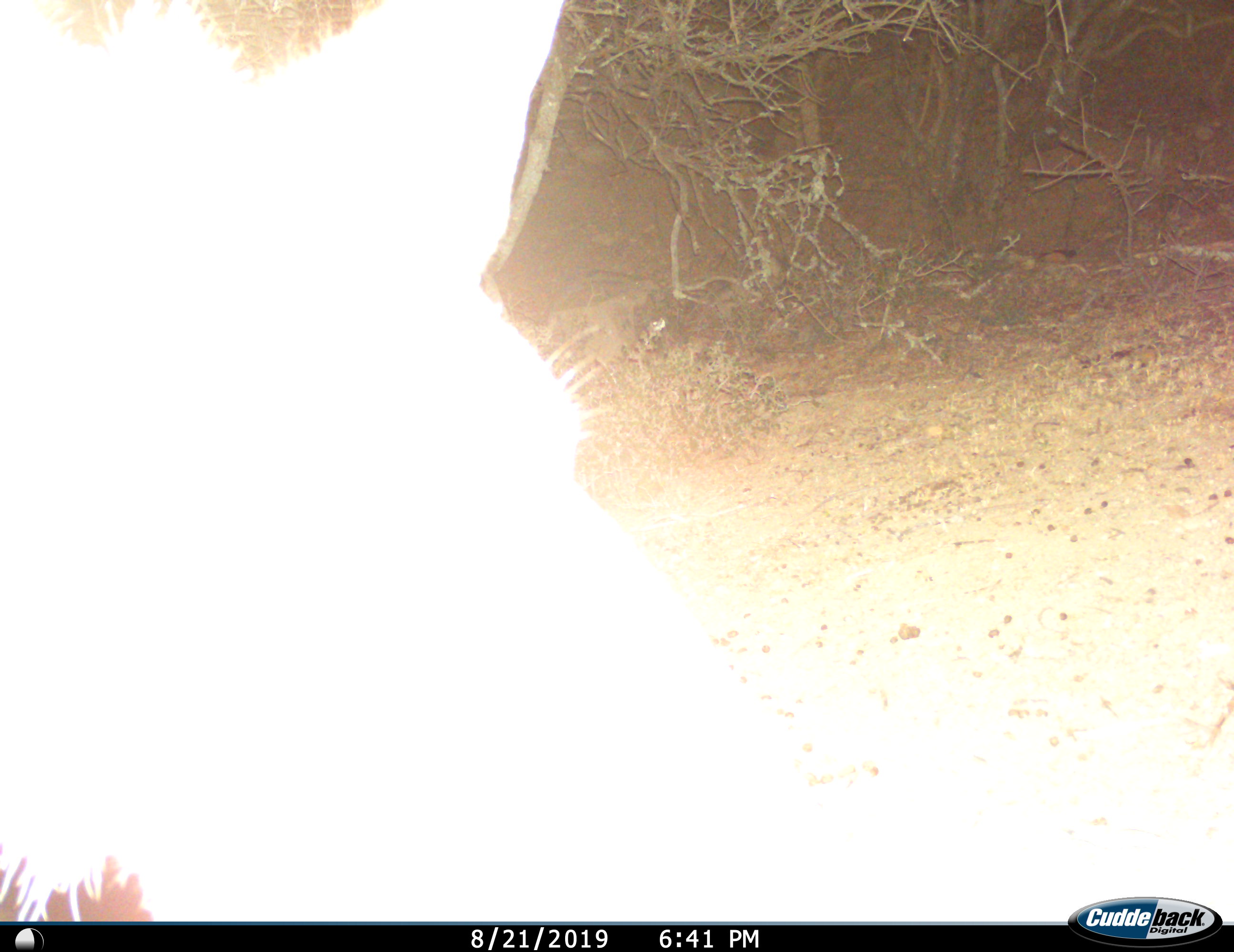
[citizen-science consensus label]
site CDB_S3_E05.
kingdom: Animalia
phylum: Chordata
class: Mammalia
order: Artiodactyla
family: Bovidae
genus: Tragelaphus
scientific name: Tragelaphus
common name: kudu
Kudu (Tragelaphus), count 1. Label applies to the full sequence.